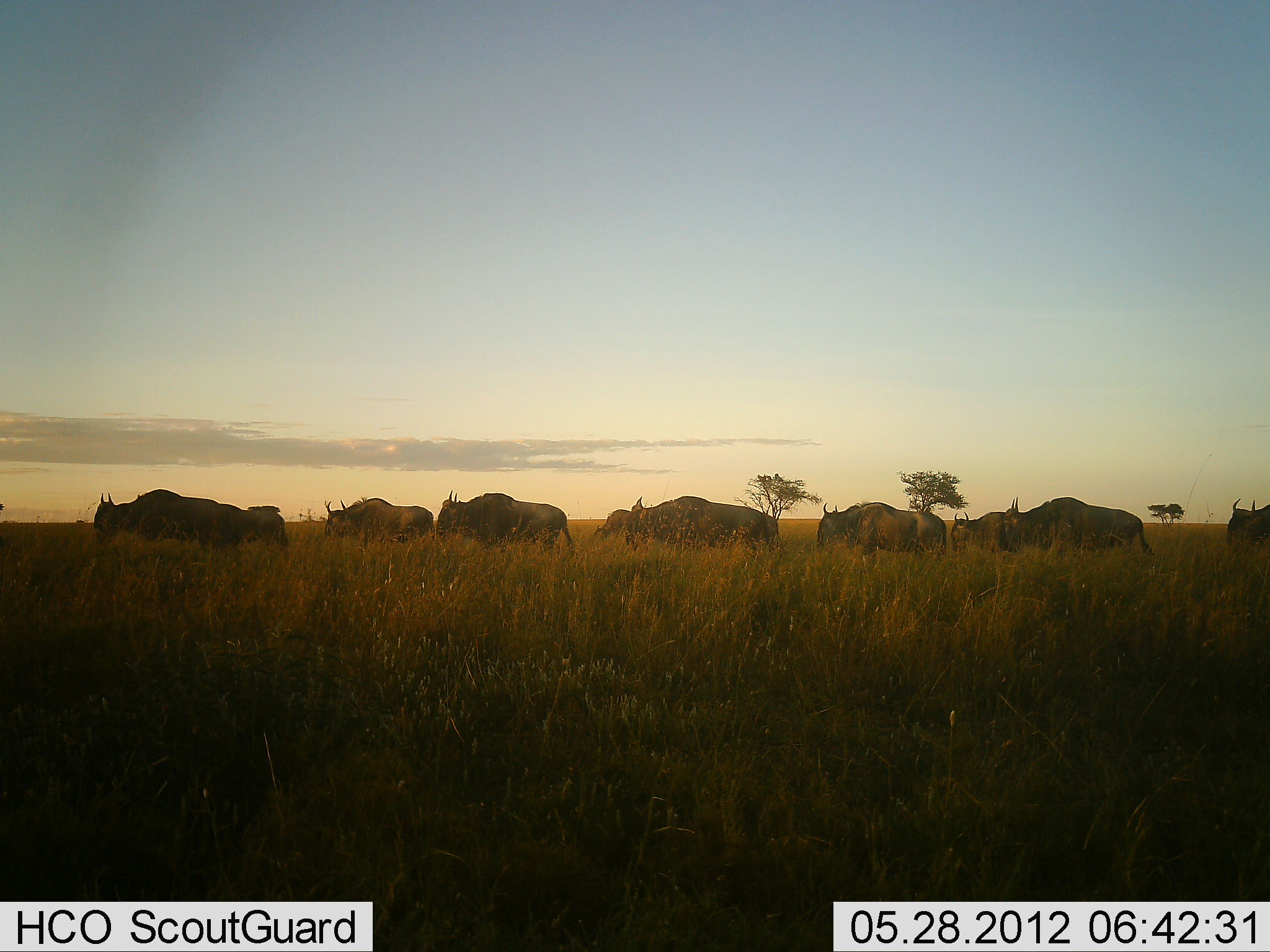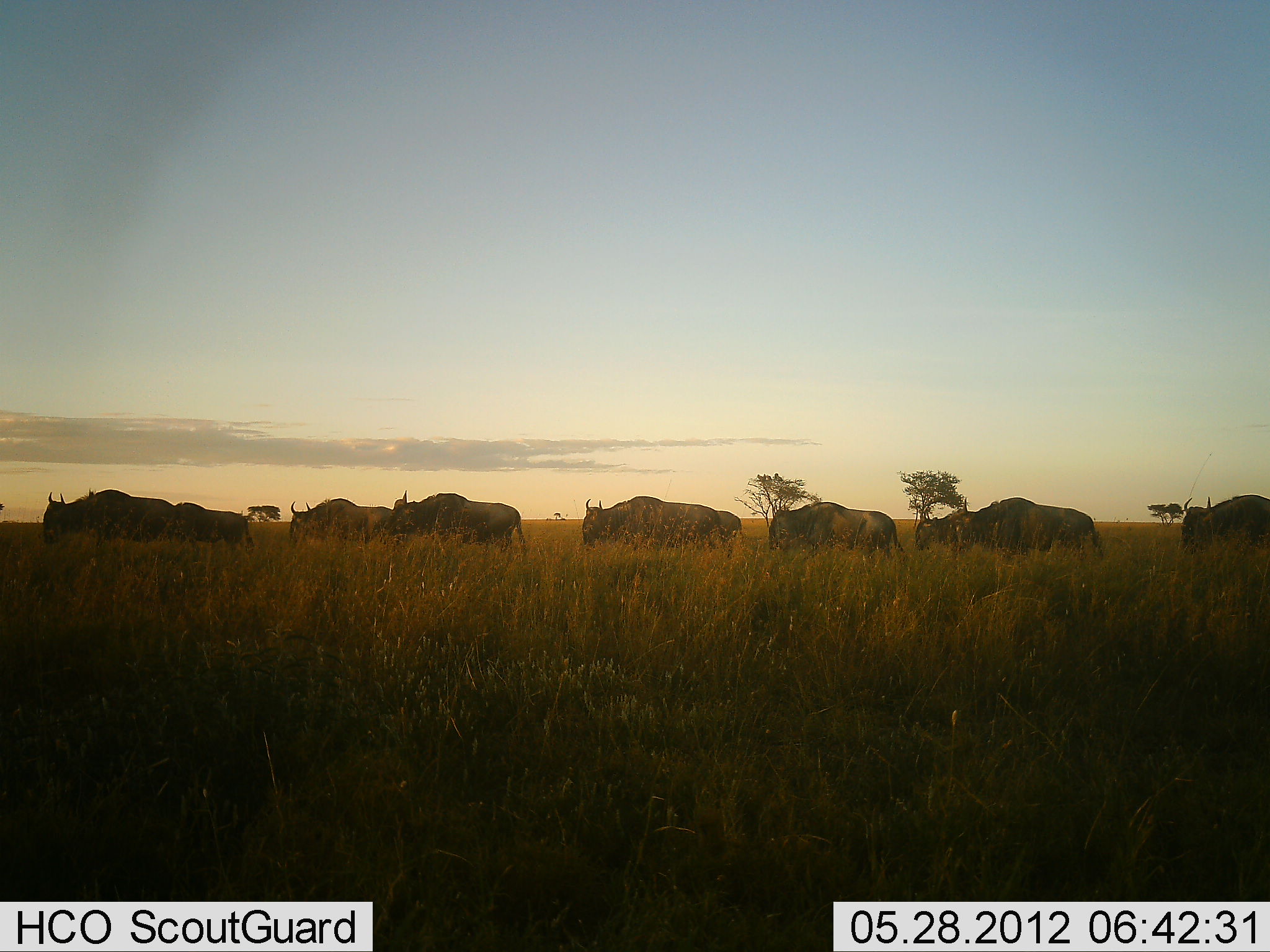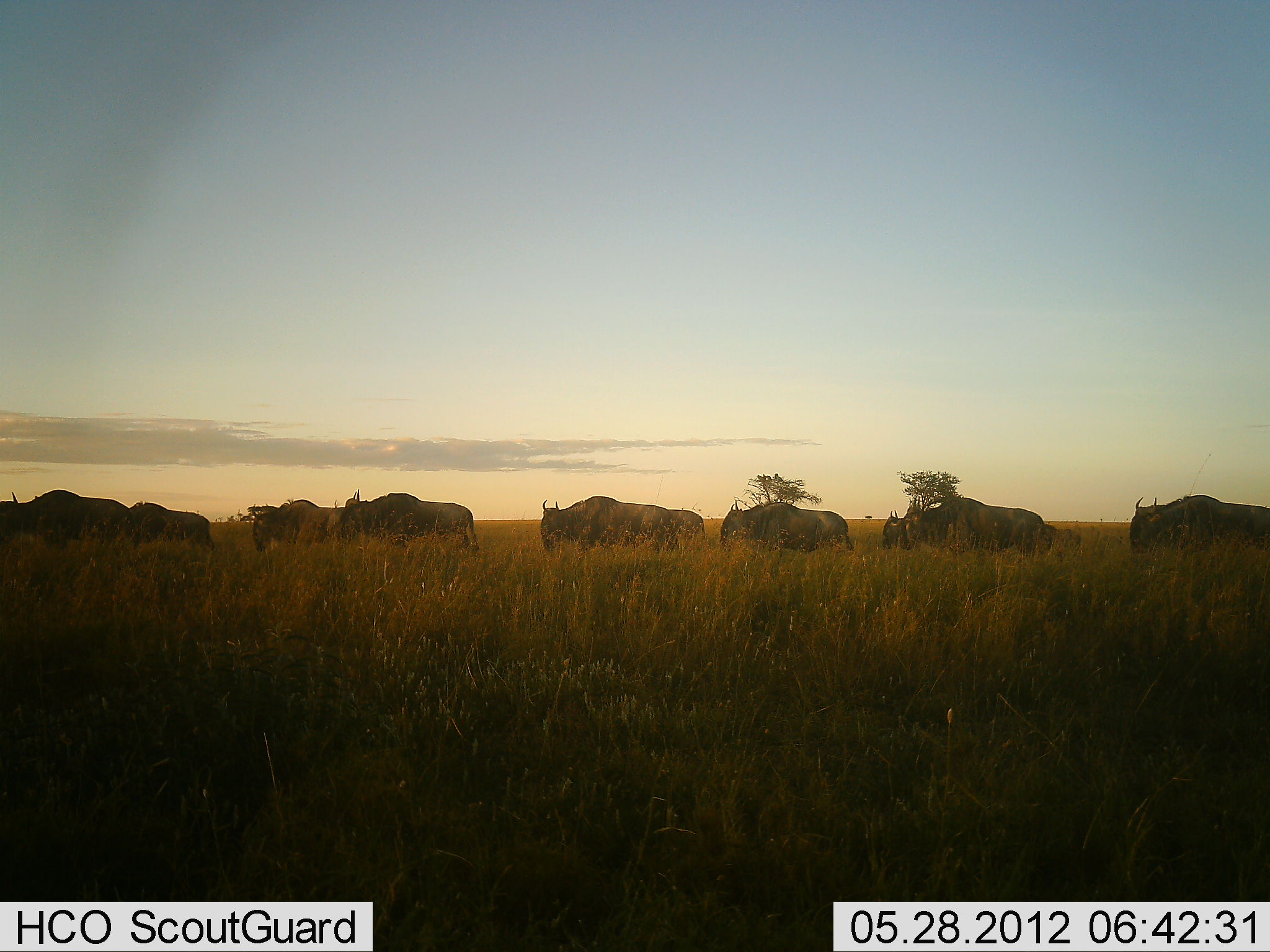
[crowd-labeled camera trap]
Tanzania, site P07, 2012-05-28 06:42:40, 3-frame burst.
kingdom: Animalia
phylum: Chordata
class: Mammalia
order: Artiodactyla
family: Bovidae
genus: Connochaetes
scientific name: Connochaetes taurinus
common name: blue wildebeest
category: wildebeest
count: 10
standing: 12%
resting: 0%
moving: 100%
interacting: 0%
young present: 0%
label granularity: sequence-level